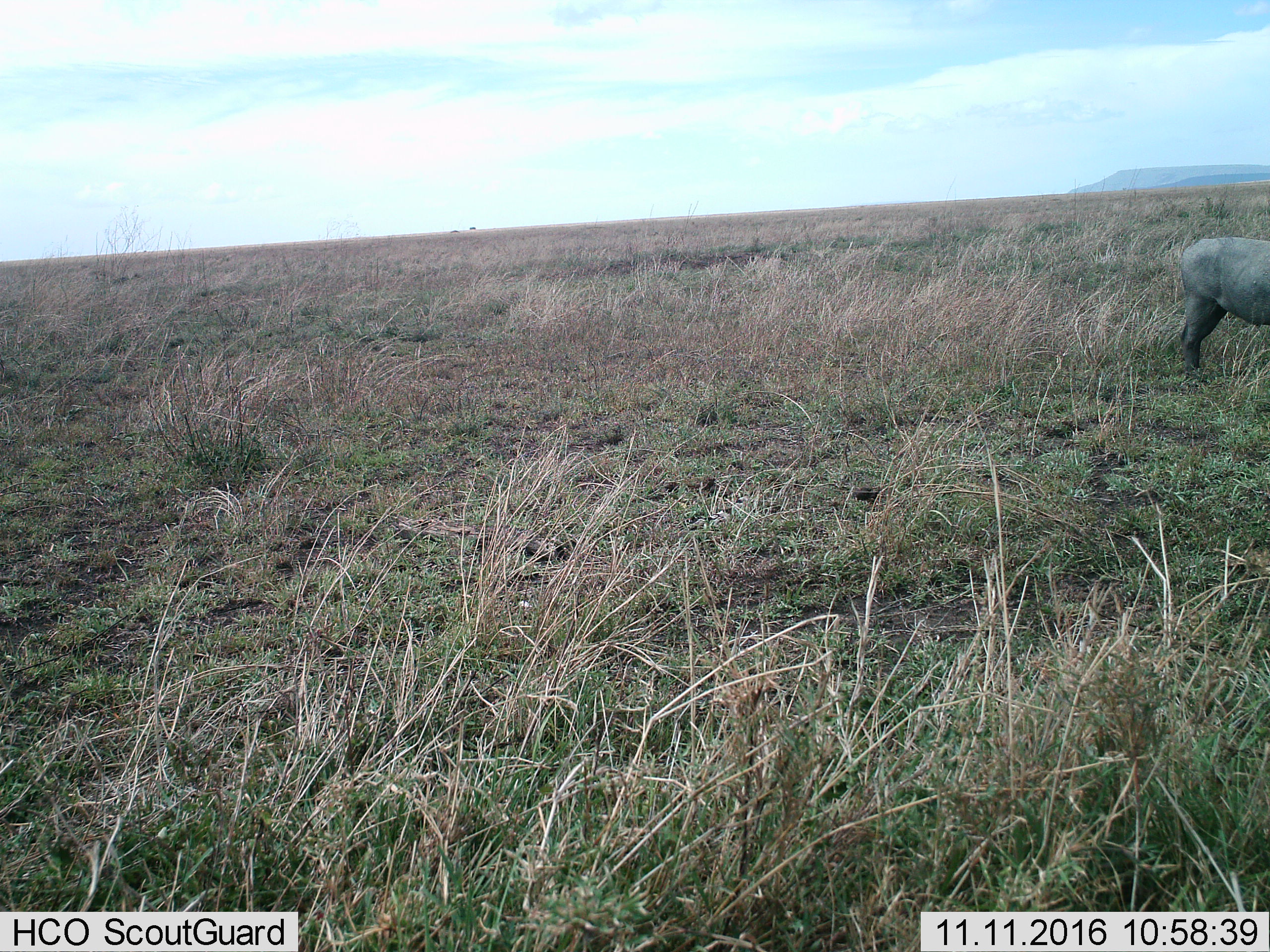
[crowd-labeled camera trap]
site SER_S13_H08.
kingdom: Animalia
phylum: Chordata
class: Mammalia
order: Artiodactyla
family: Suidae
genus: Phacochoerus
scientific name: Phacochoerus africanus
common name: warthog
Warthog (Phacochoerus africanus), count 1. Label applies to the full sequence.